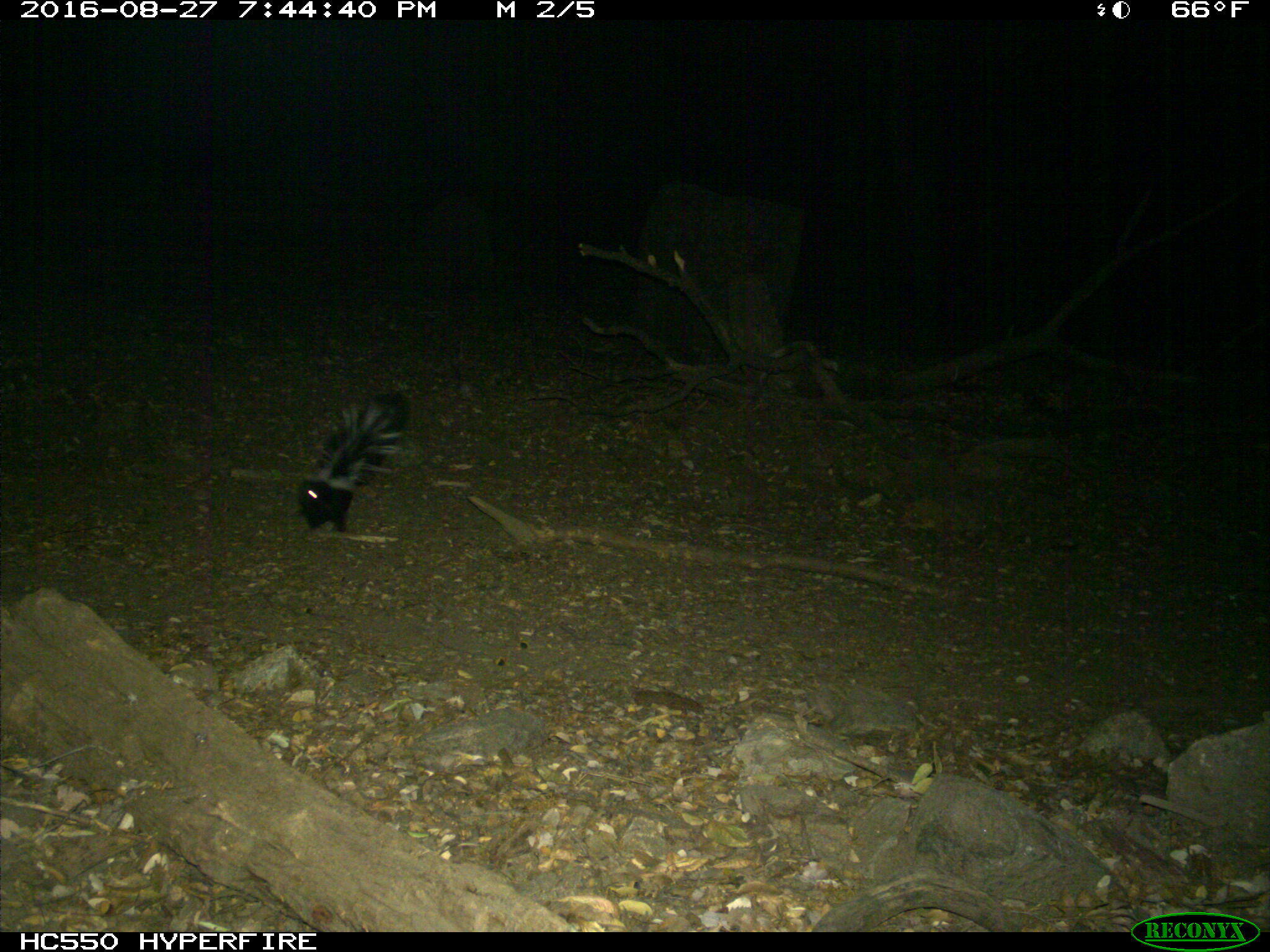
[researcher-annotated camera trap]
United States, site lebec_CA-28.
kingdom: Animalia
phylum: Chordata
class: Mammalia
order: Carnivora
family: Mephitidae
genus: Mephitis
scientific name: Mephitis mephitis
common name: striped skunk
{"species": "Mephitis mephitis (striped skunk)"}